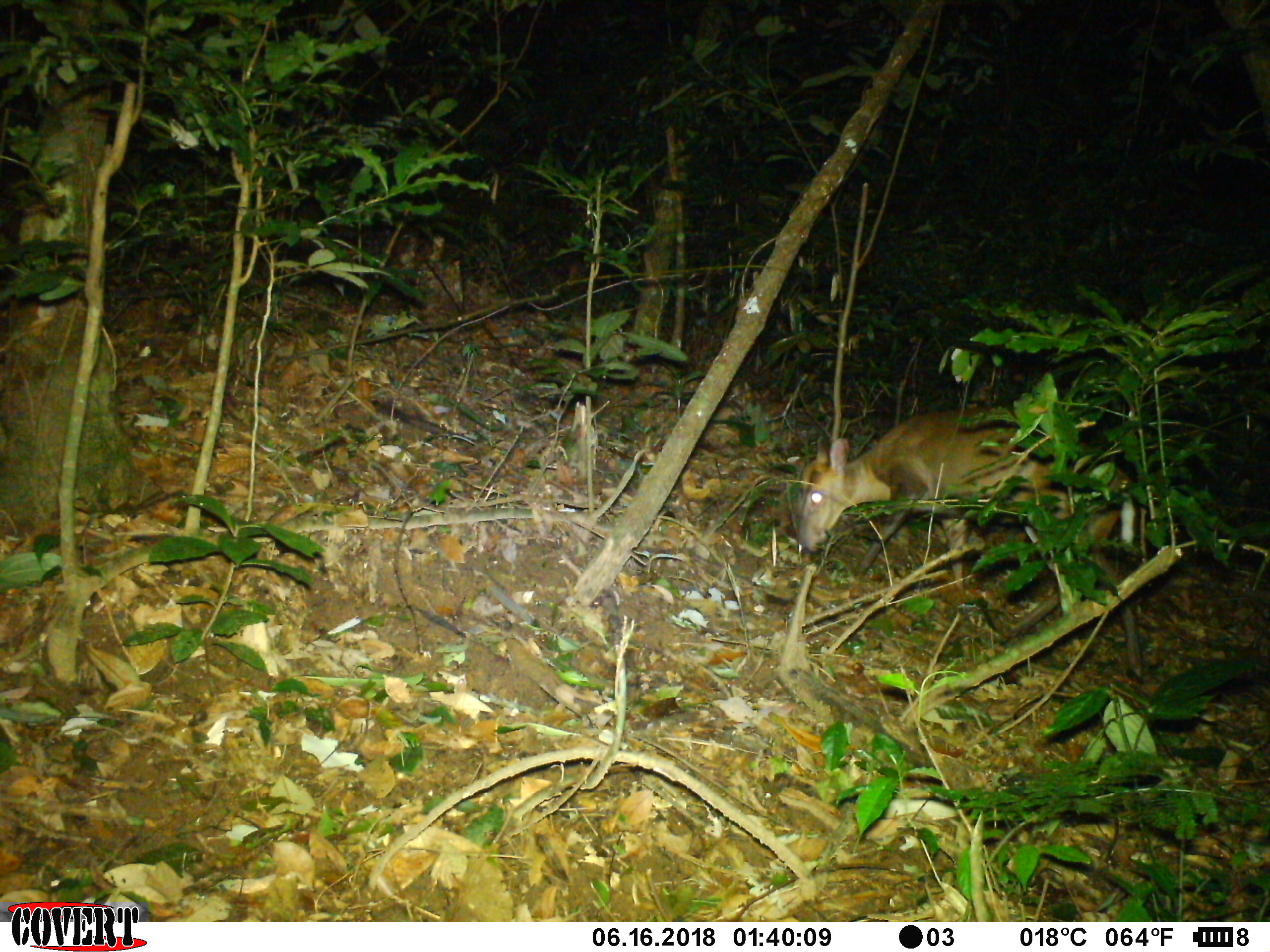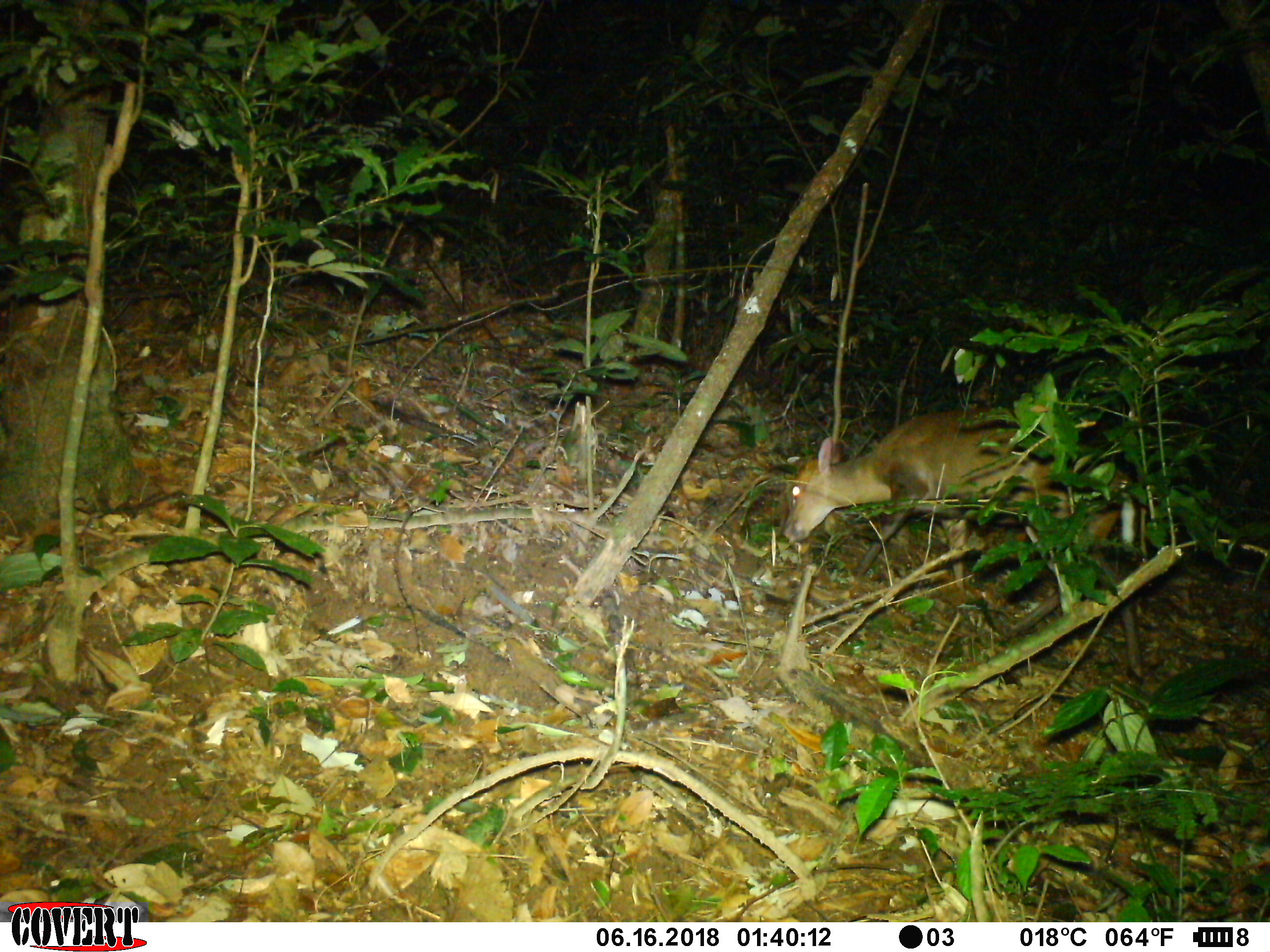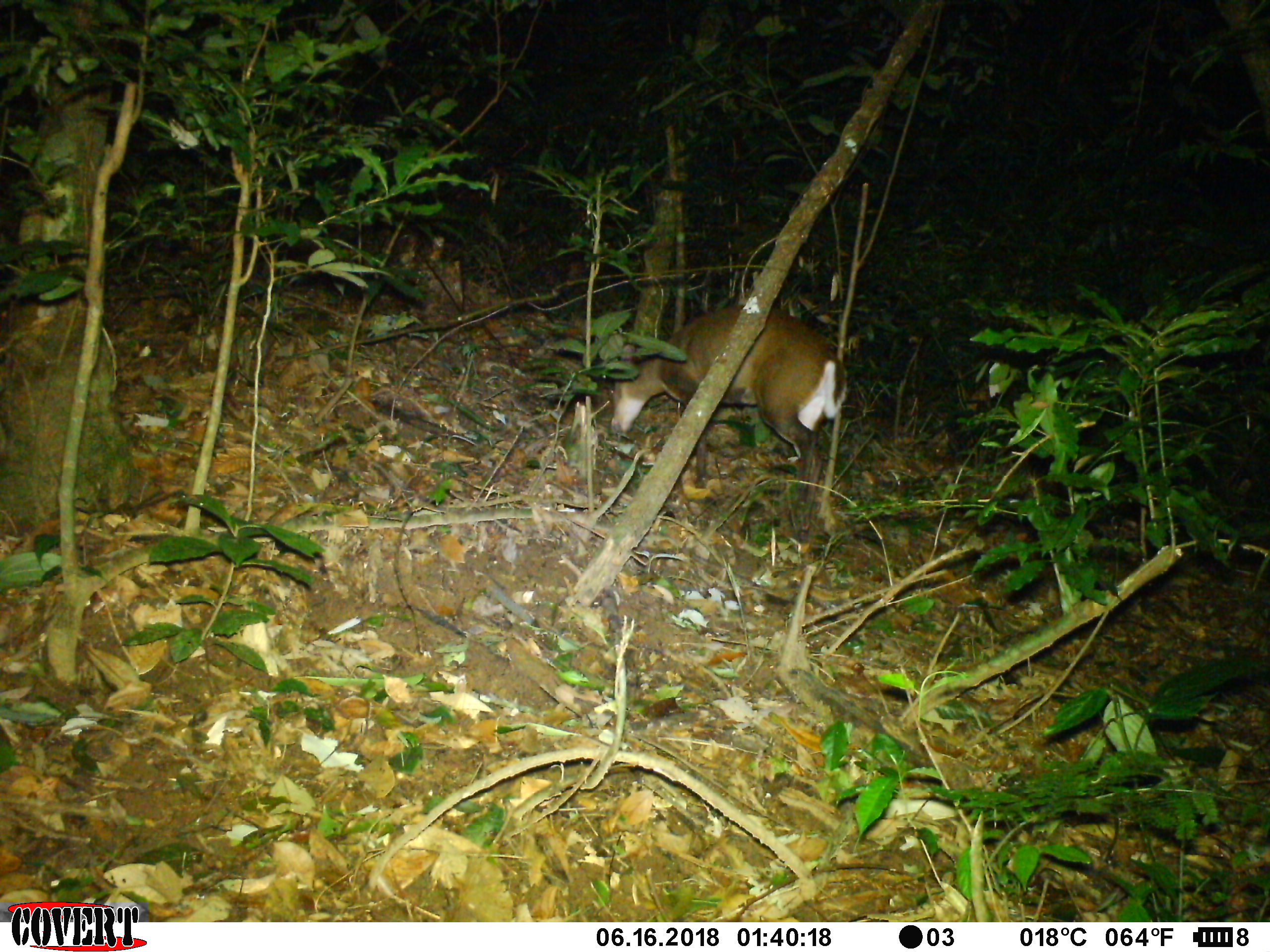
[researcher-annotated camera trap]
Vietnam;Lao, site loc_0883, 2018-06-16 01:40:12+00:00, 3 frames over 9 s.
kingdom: Animalia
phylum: Chordata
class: Mammalia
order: Artiodactyla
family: Cervidae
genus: Muntiacus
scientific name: Muntiacus rooseveltorum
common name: roosevelt's muntjac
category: roosevelts muntjac group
Roosevelts muntjac group (roosevelt's muntjac) (Muntiacus rooseveltorum). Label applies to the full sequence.